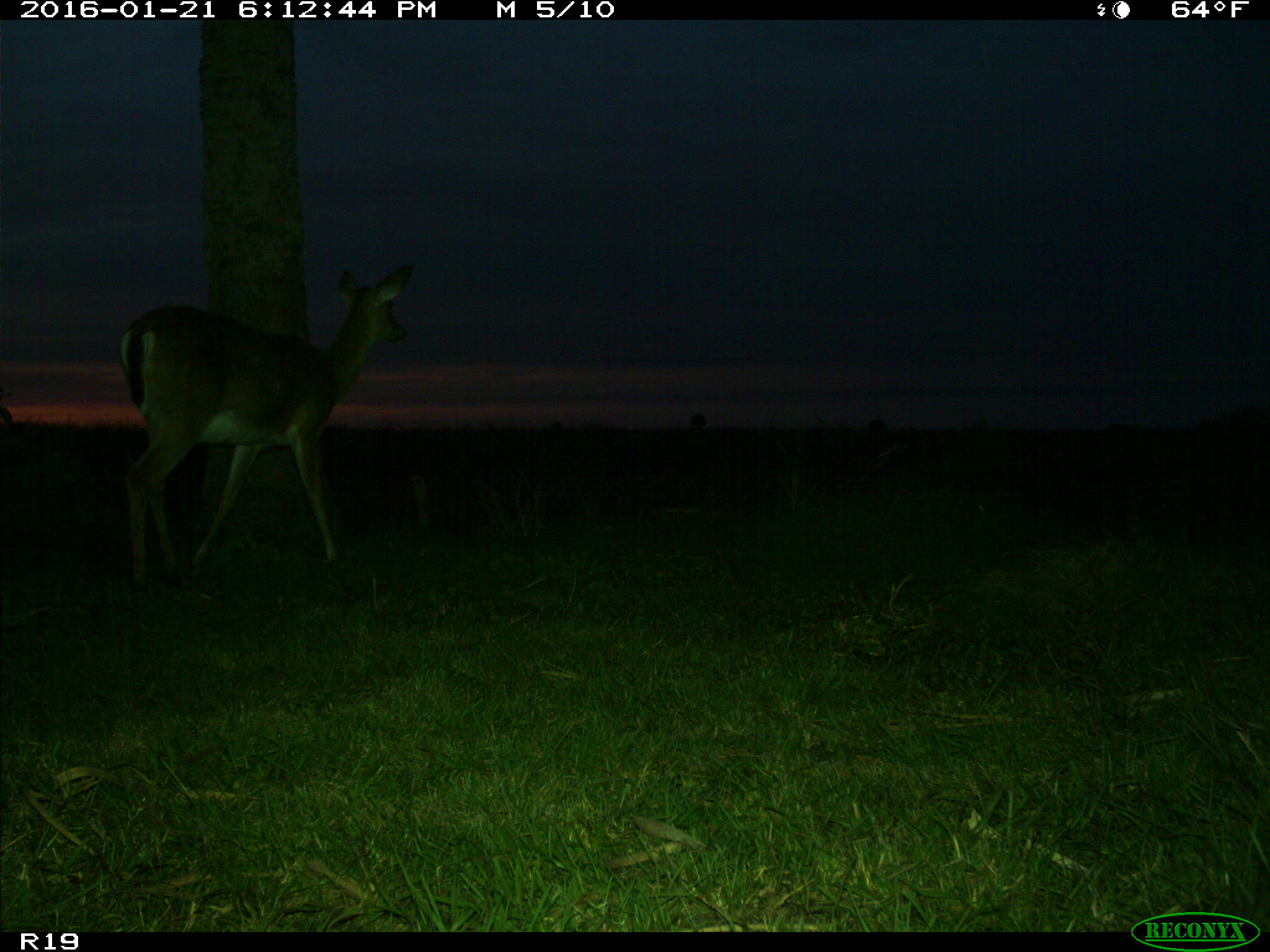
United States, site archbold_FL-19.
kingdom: Animalia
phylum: Chordata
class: Mammalia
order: Artiodactyla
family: Cervidae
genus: Odocoileus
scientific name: Odocoileus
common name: deer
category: unidentified deer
Unidentified deer (deer) (Odocoileus).